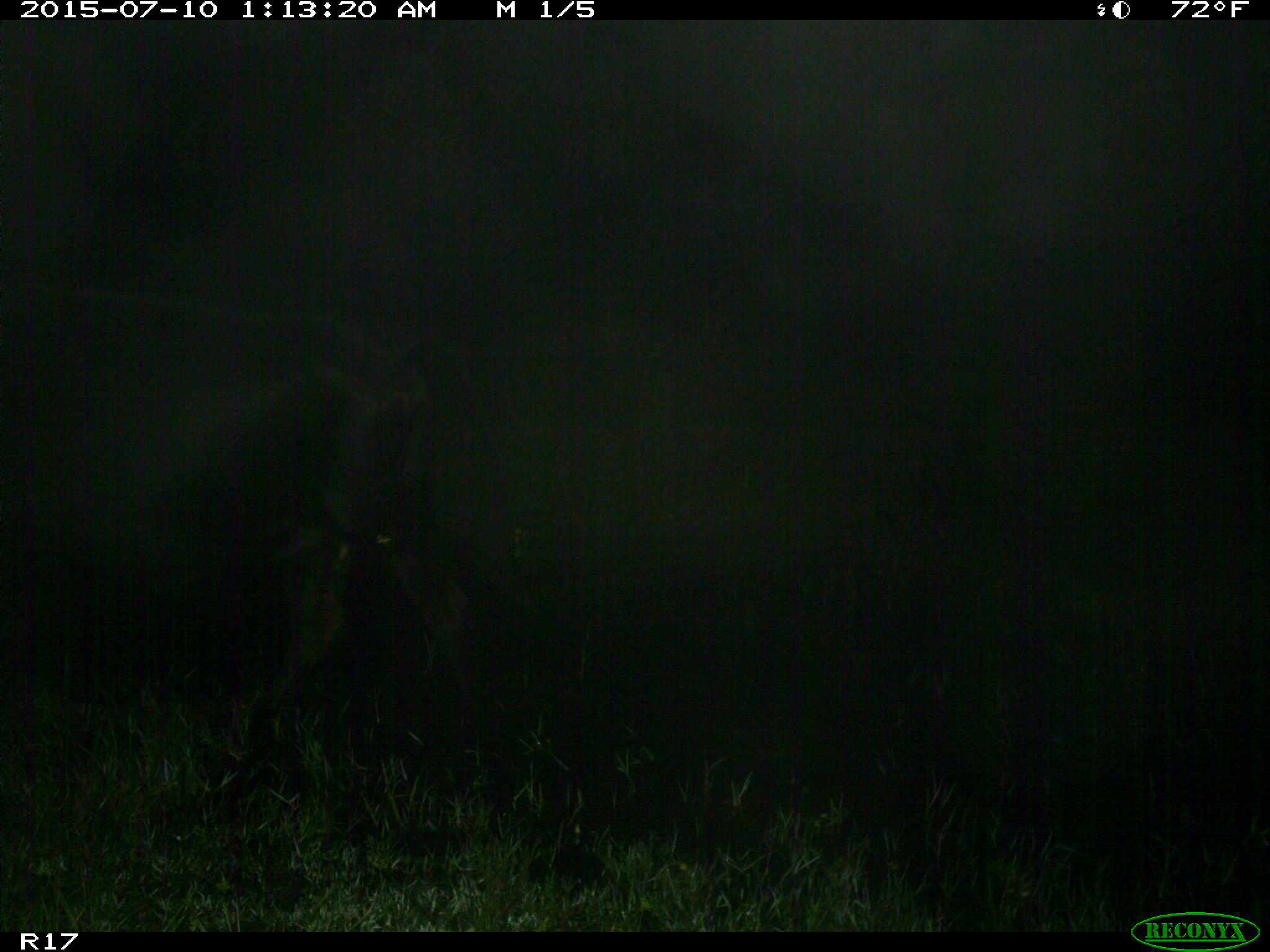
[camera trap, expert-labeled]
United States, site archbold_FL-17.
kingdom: Animalia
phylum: Chordata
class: Mammalia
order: Artiodactyla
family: Bovidae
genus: Bos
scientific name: Bos taurus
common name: domestic cow